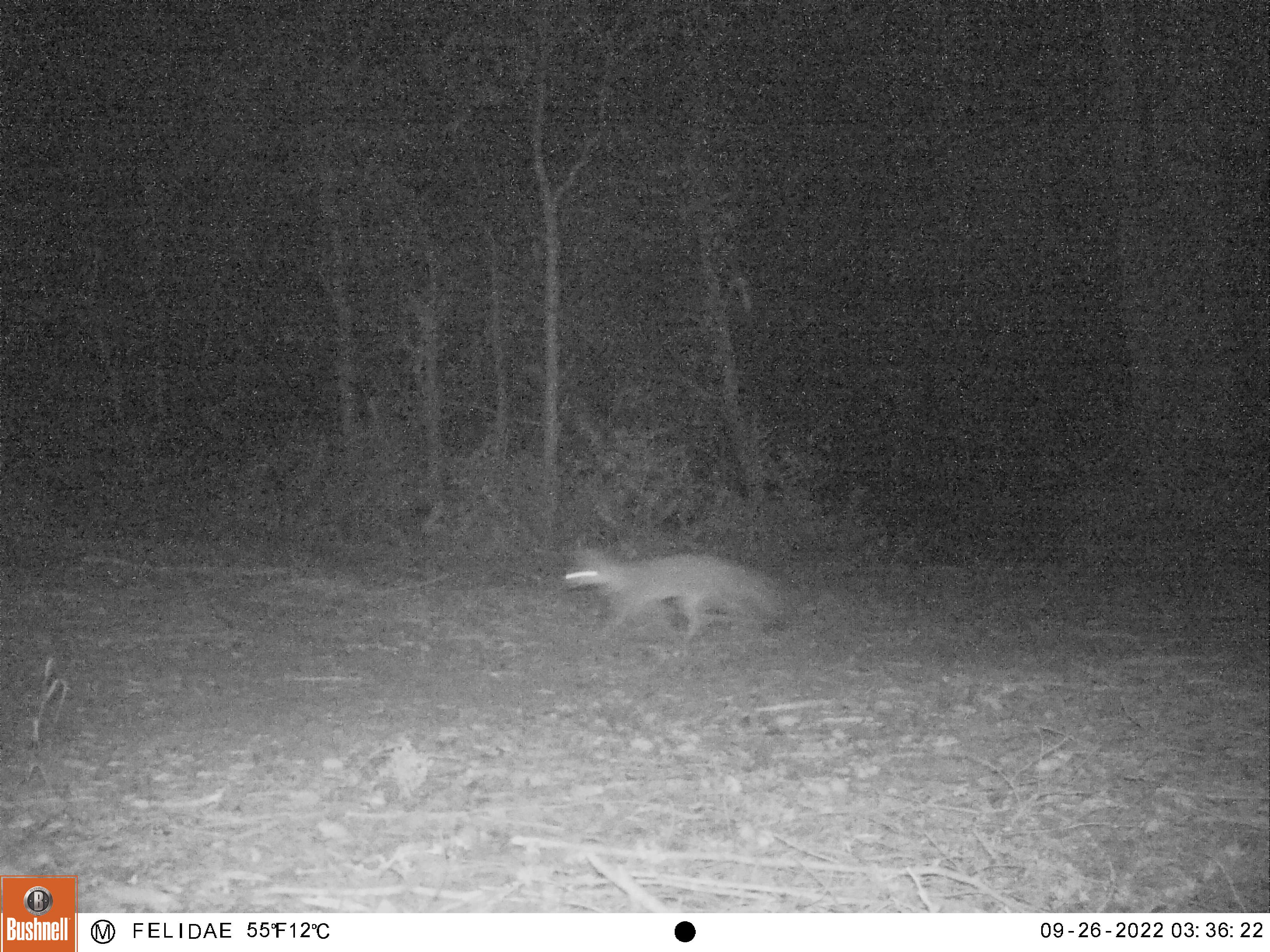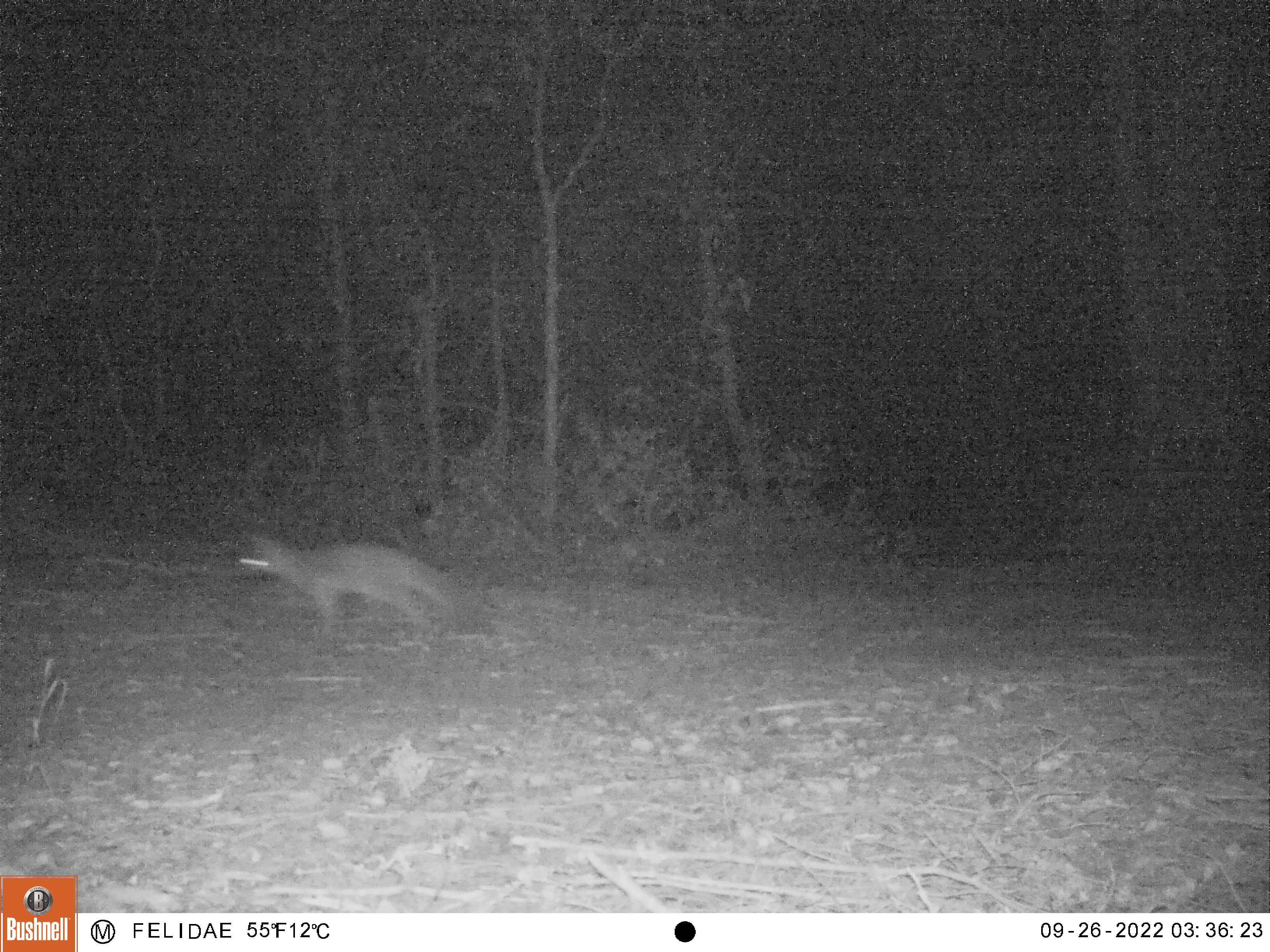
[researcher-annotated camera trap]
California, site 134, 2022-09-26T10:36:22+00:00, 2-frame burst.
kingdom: Animalia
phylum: Chordata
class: Mammalia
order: Carnivora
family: Canidae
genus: Urocyon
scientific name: Urocyon cinereoargenteus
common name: gray fox